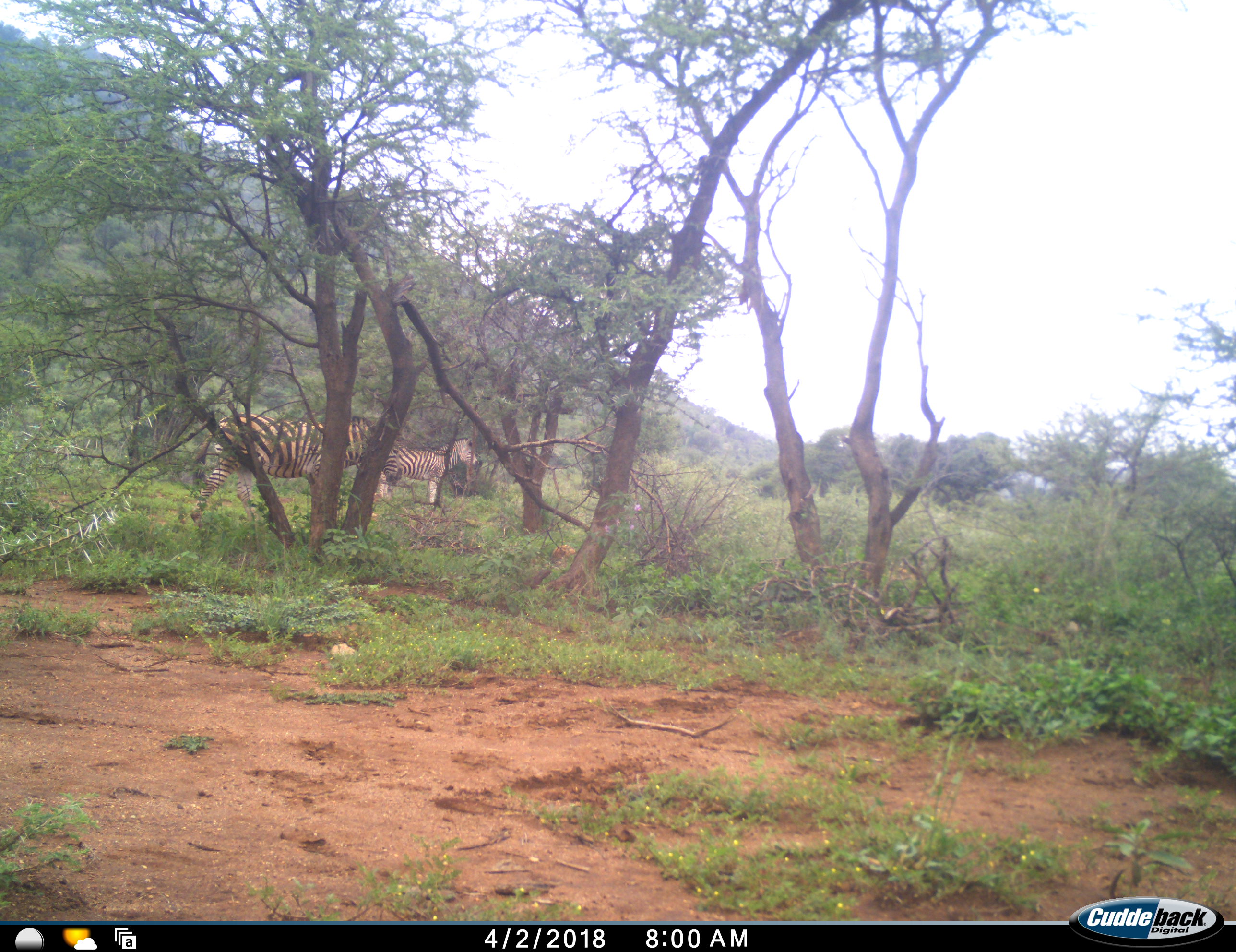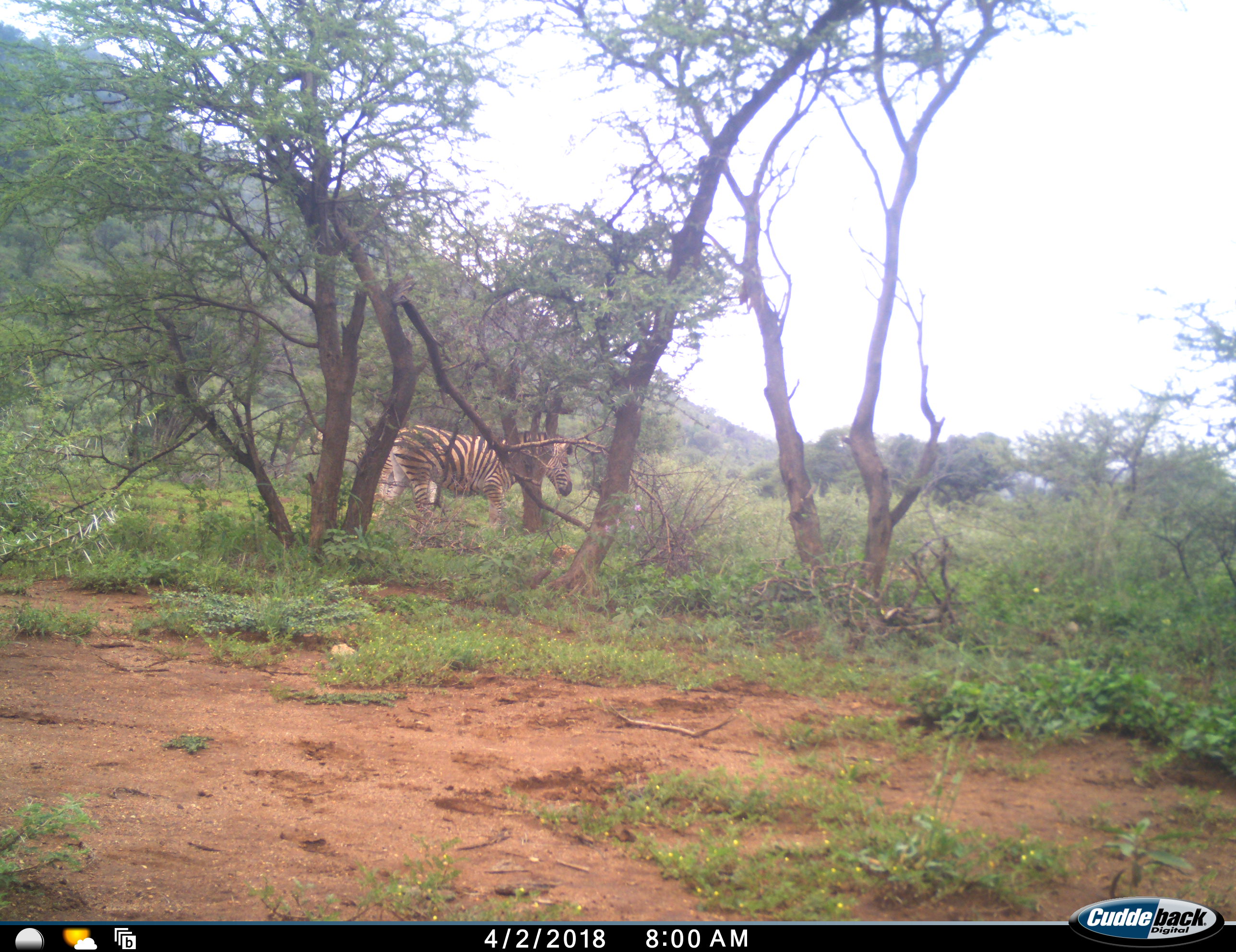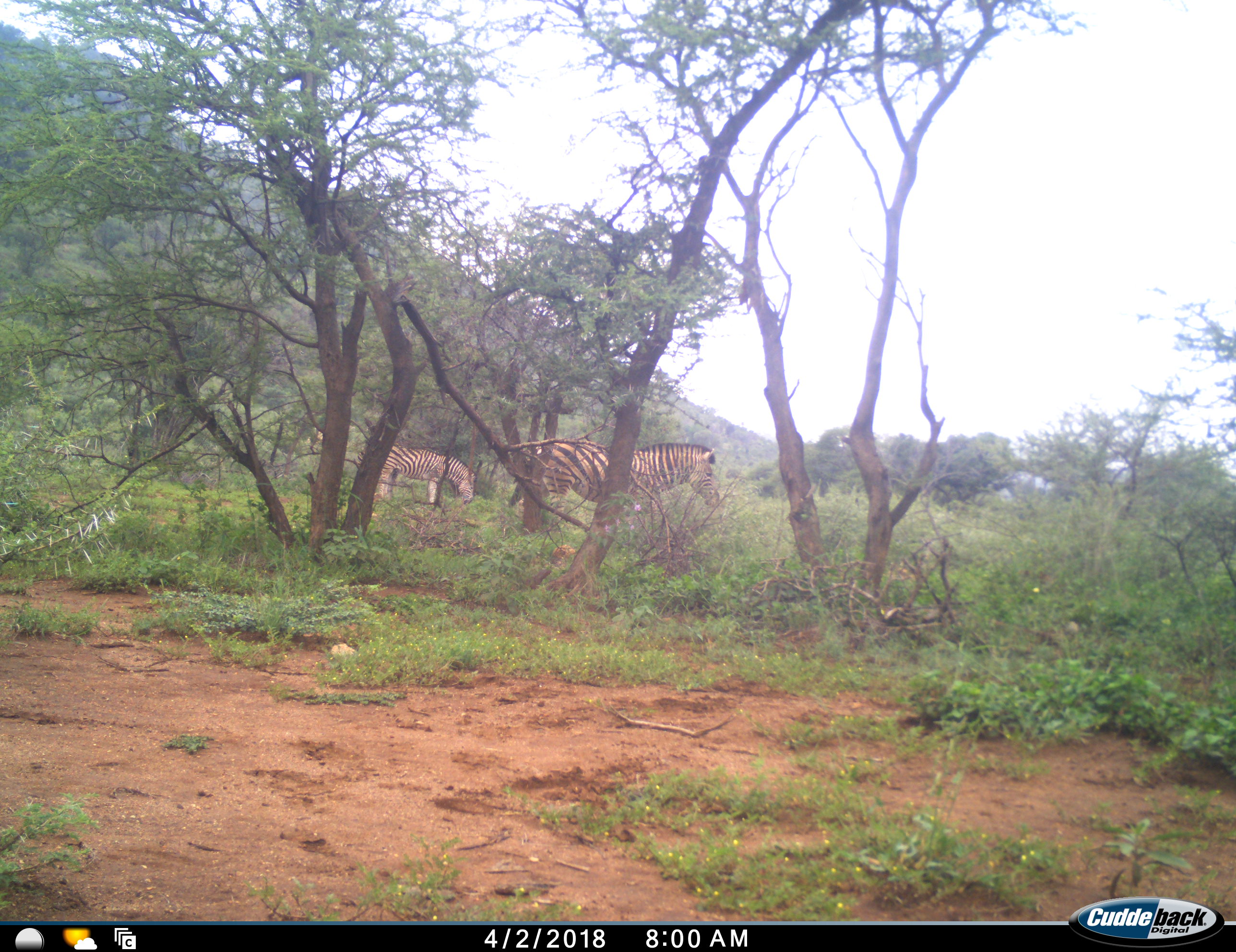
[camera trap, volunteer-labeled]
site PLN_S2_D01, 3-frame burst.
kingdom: Animalia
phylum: Chordata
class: Mammalia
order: Perissodactyla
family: Equidae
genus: Equus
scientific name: Equus quagga burchellii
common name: burchell's zebra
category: zebraburchells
Zebraburchells (burchell's zebra) (Equus quagga burchellii), count 2. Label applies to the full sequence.